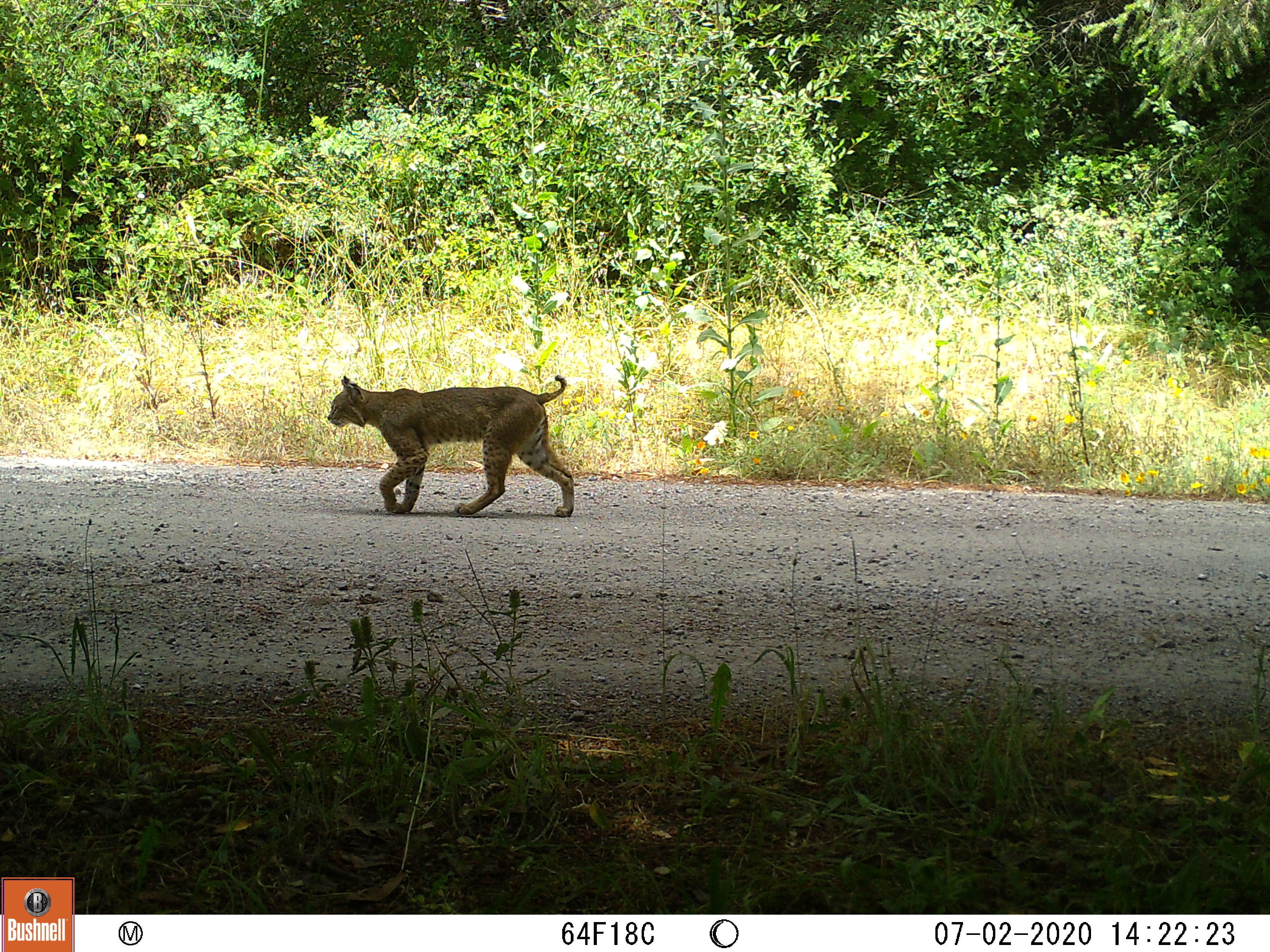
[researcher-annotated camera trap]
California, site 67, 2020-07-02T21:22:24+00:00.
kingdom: Animalia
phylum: Chordata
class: Mammalia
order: Carnivora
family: Felidae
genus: Lynx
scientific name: Lynx rufus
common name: bobcat